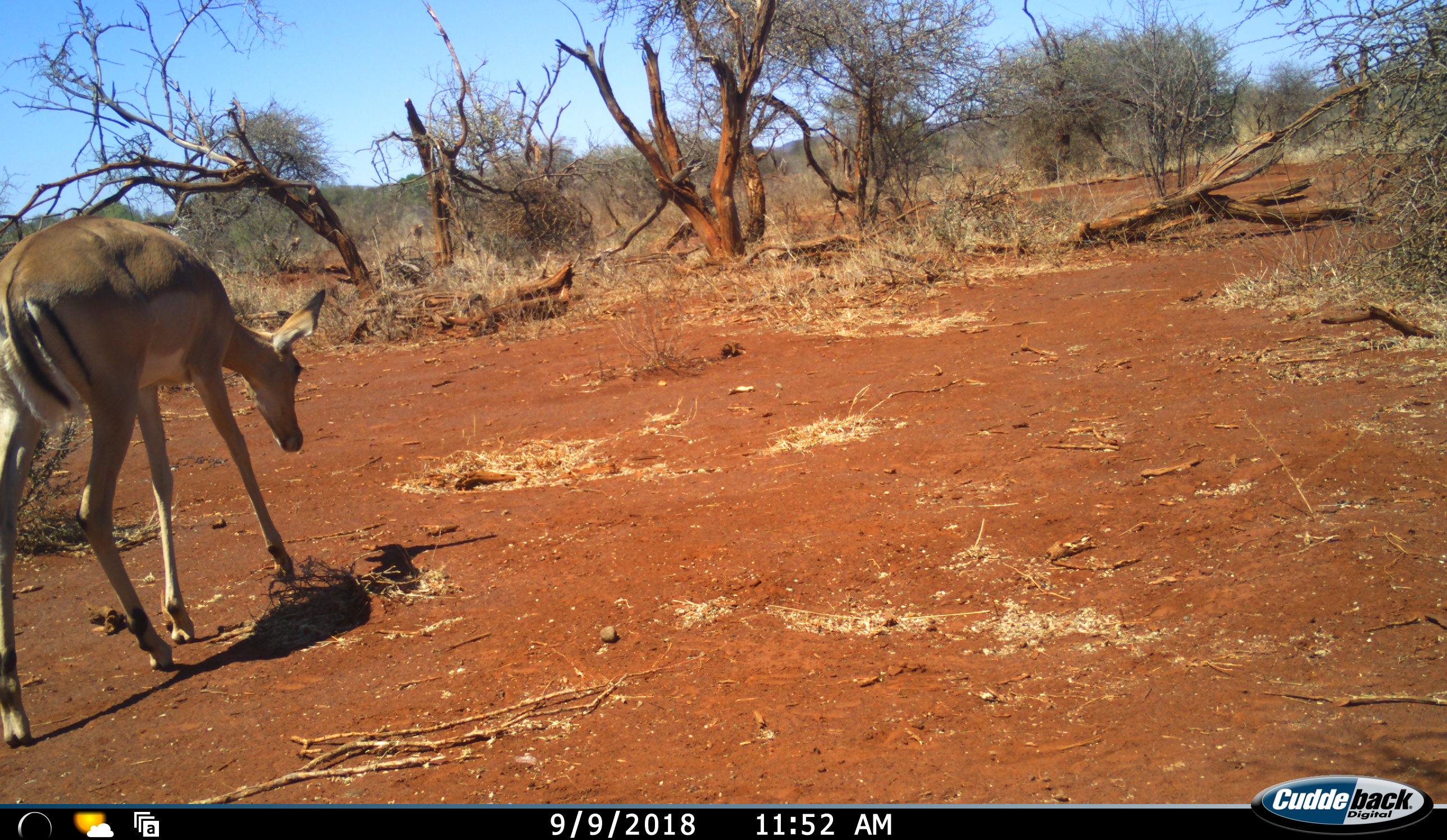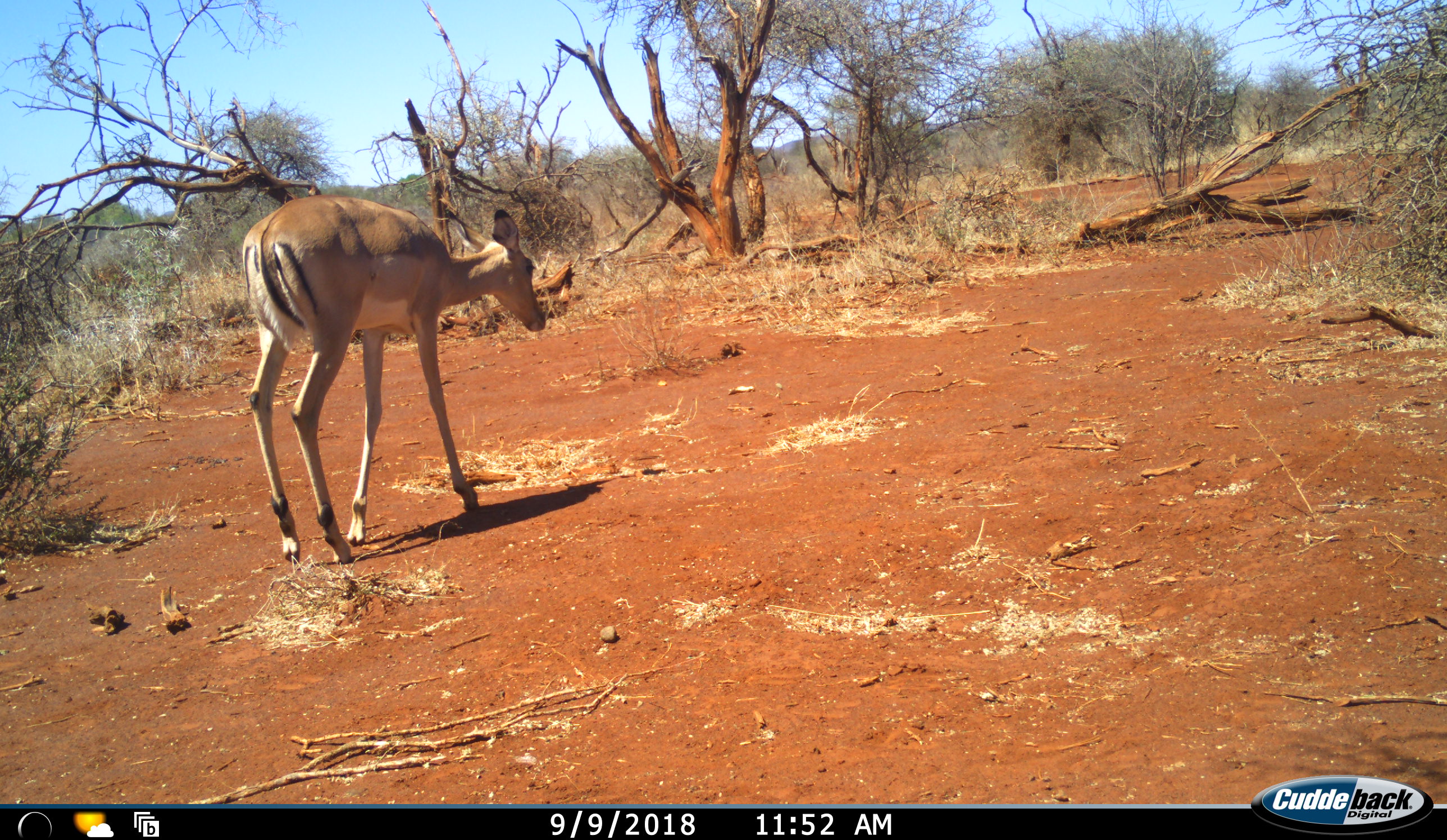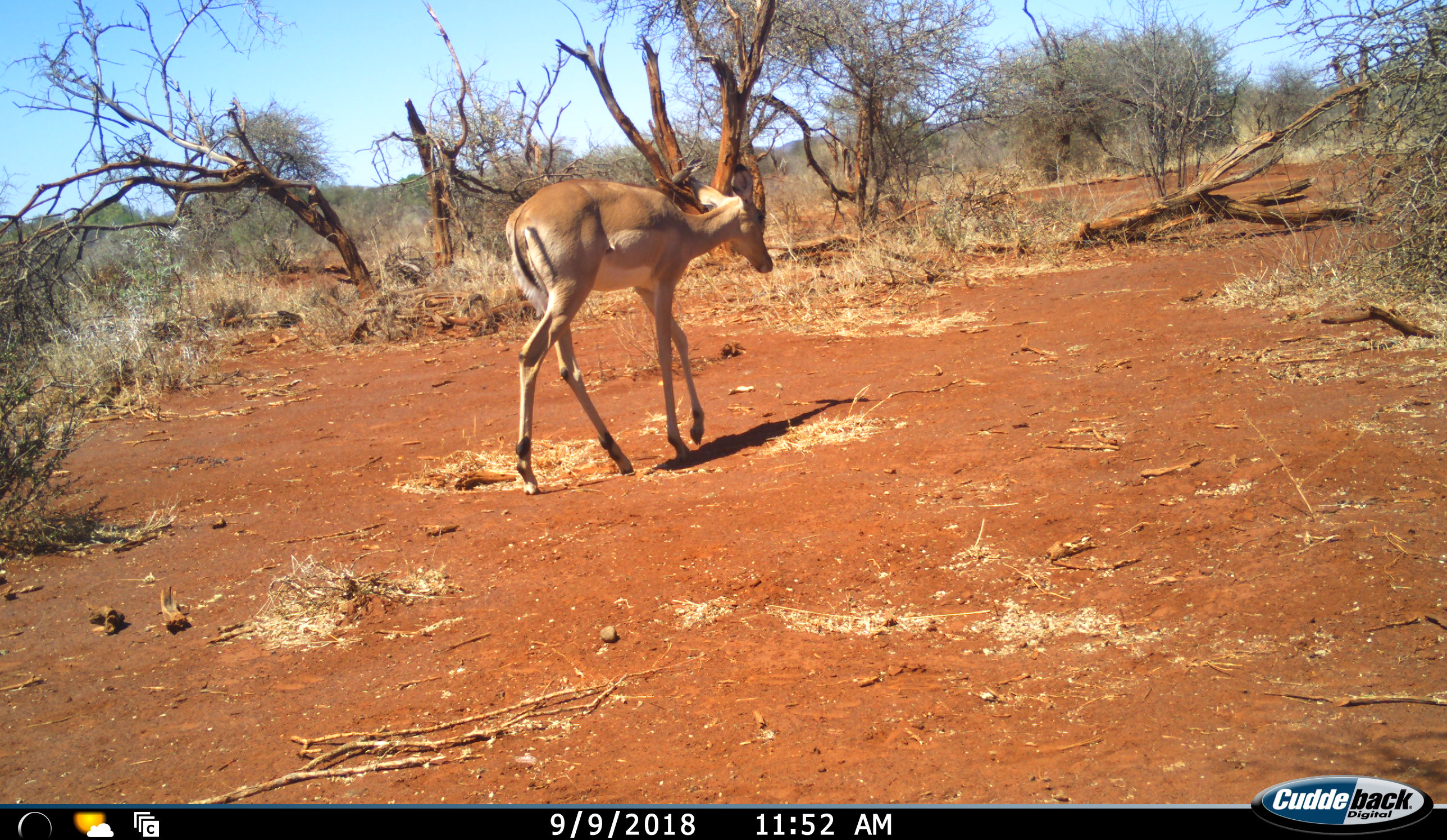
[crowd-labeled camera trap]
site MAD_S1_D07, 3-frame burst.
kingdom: Animalia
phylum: Chordata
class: Mammalia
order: Artiodactyla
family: Bovidae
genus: Aepyceros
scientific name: Aepyceros melampus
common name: impala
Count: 1.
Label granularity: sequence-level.